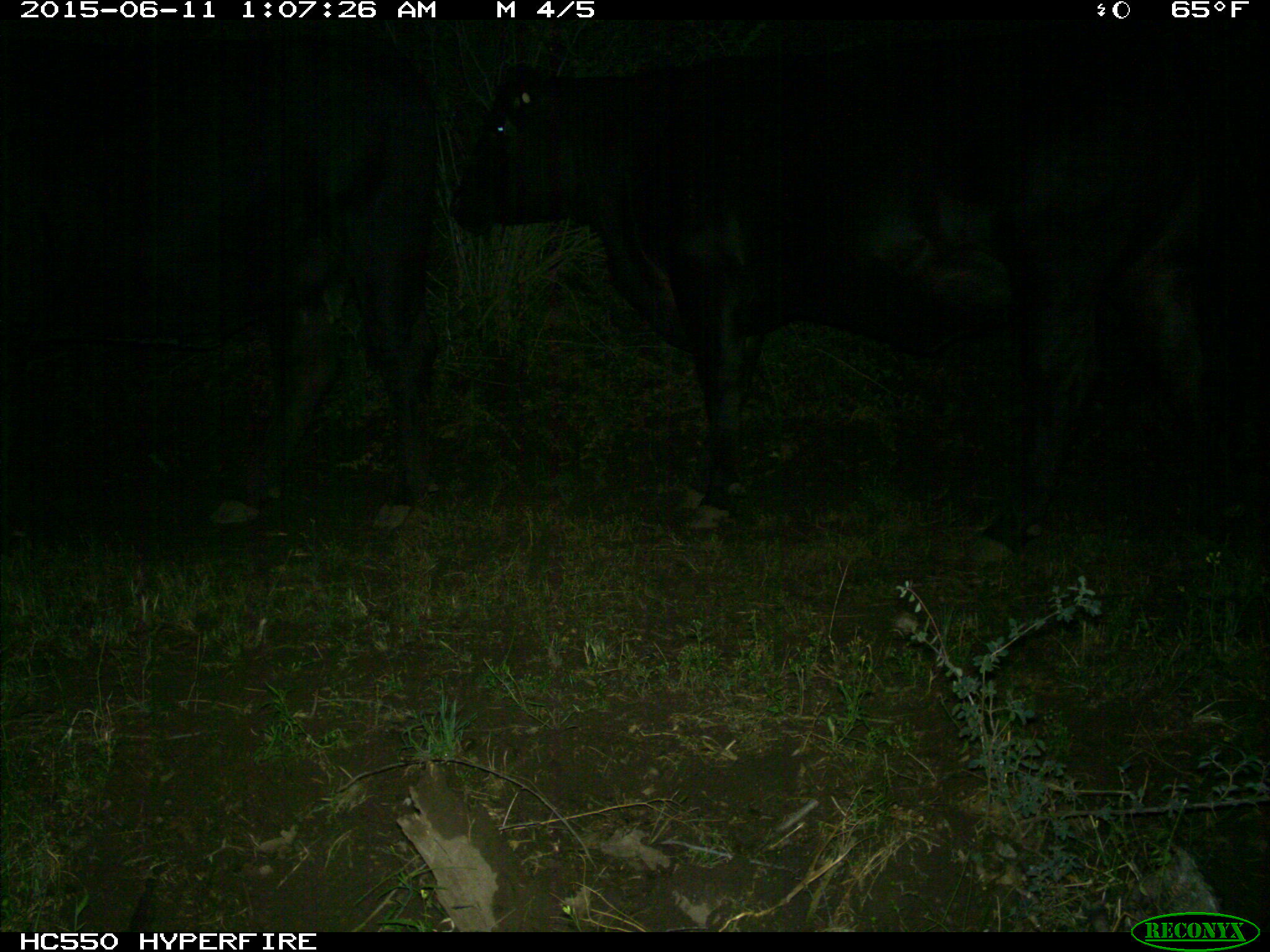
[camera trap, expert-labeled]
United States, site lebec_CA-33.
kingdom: Animalia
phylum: Chordata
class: Mammalia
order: Artiodactyla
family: Bovidae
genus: Bos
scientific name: Bos taurus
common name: domestic cow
Bos taurus (domestic cow).